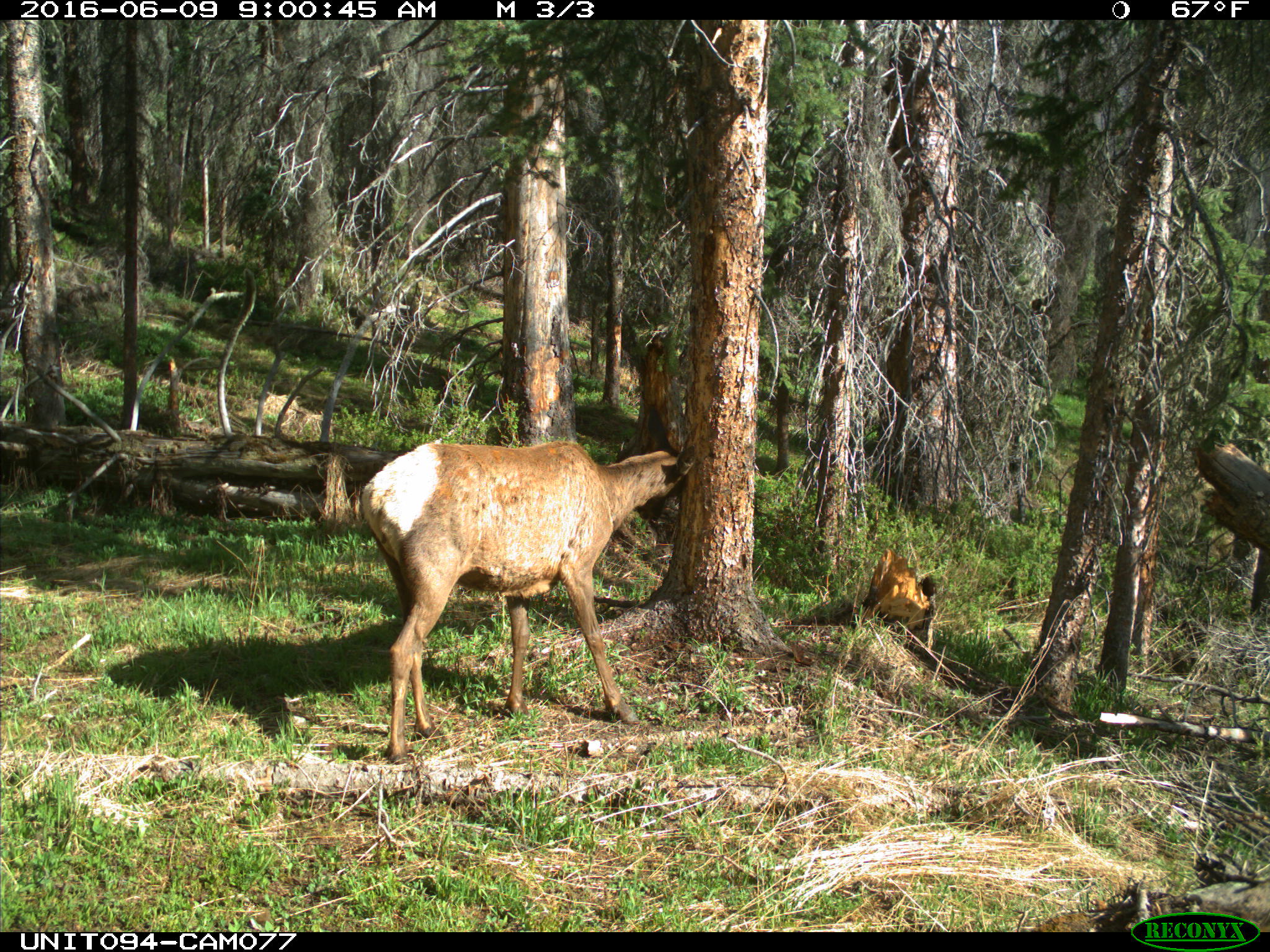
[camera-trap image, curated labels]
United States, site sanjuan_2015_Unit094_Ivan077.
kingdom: Animalia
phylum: Chordata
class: Mammalia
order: Artiodactyla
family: Cervidae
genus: Cervus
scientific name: Cervus elaphus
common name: red deer